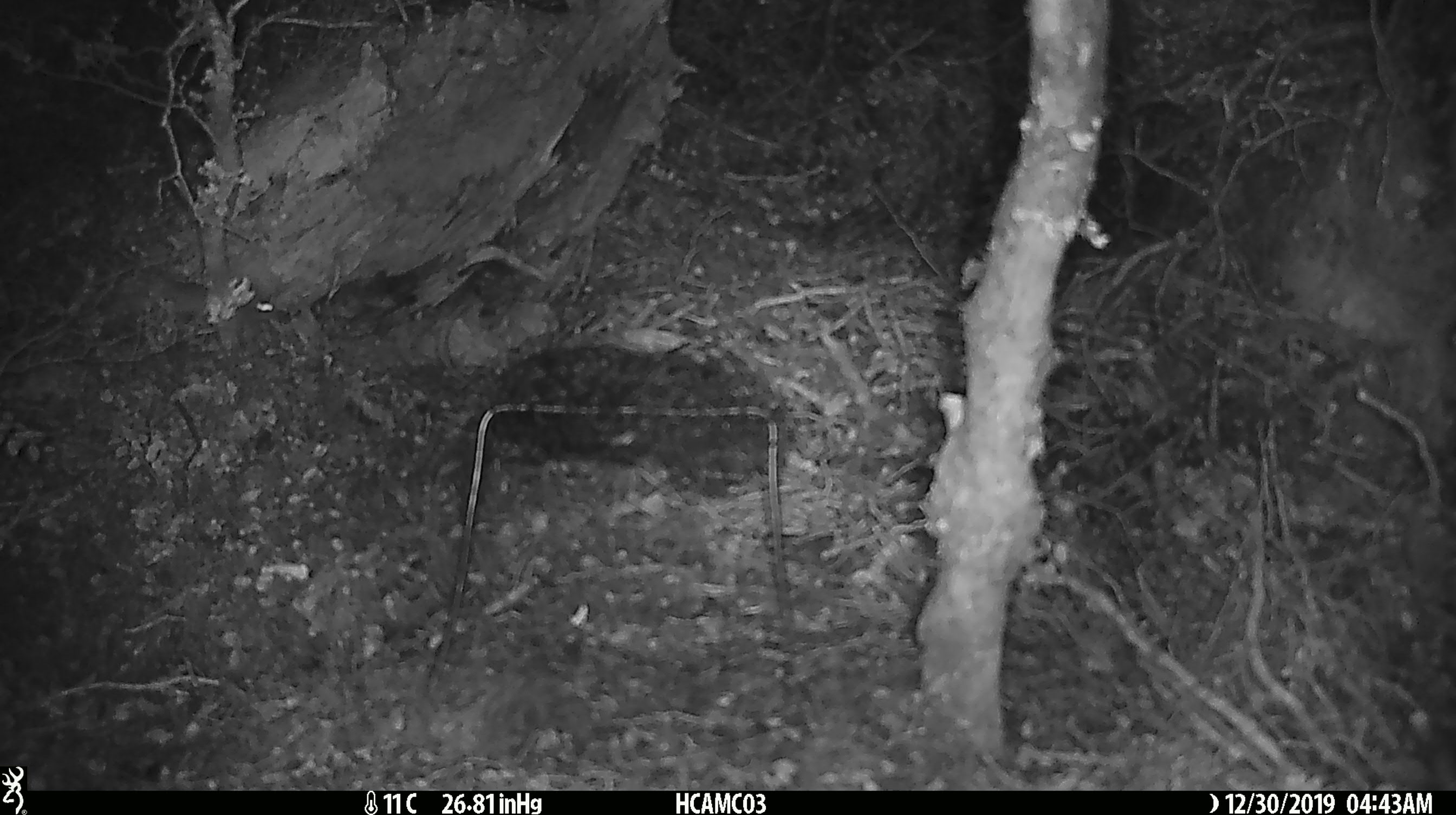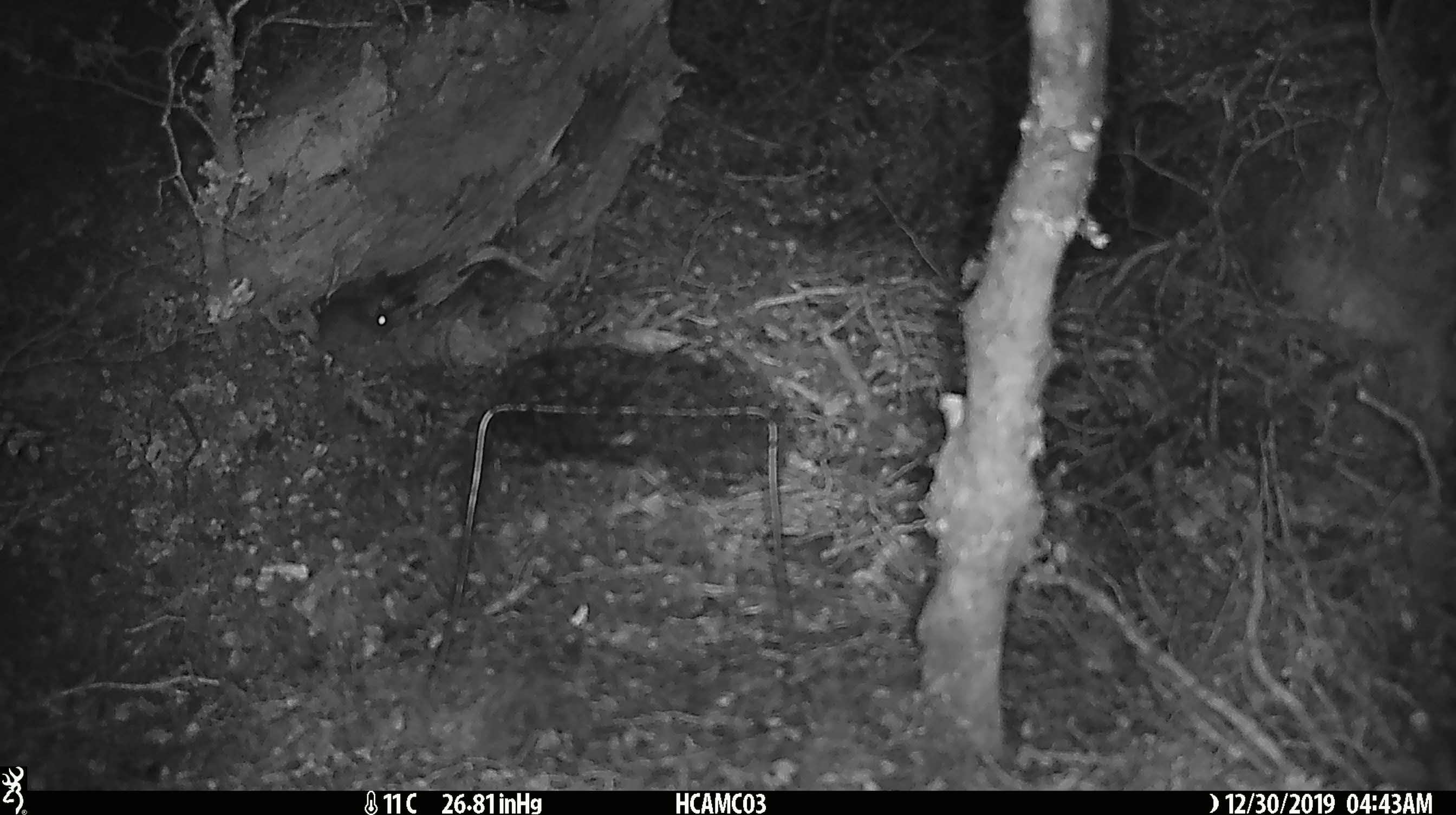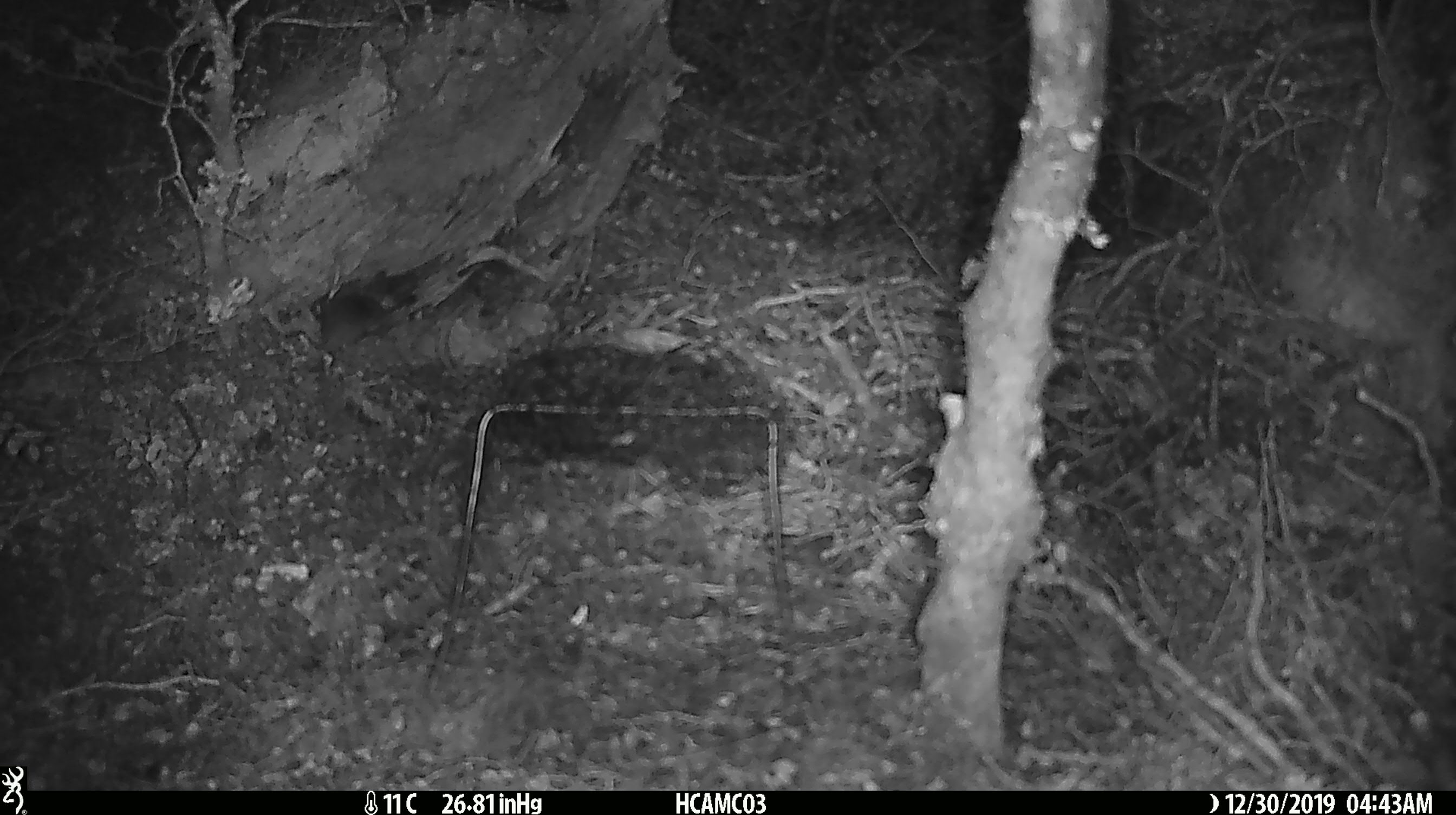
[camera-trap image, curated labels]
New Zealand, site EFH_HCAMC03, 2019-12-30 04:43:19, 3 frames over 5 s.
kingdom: Animalia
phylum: Chordata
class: Mammalia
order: Rodentia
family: Muridae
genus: Mus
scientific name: Mus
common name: mouse